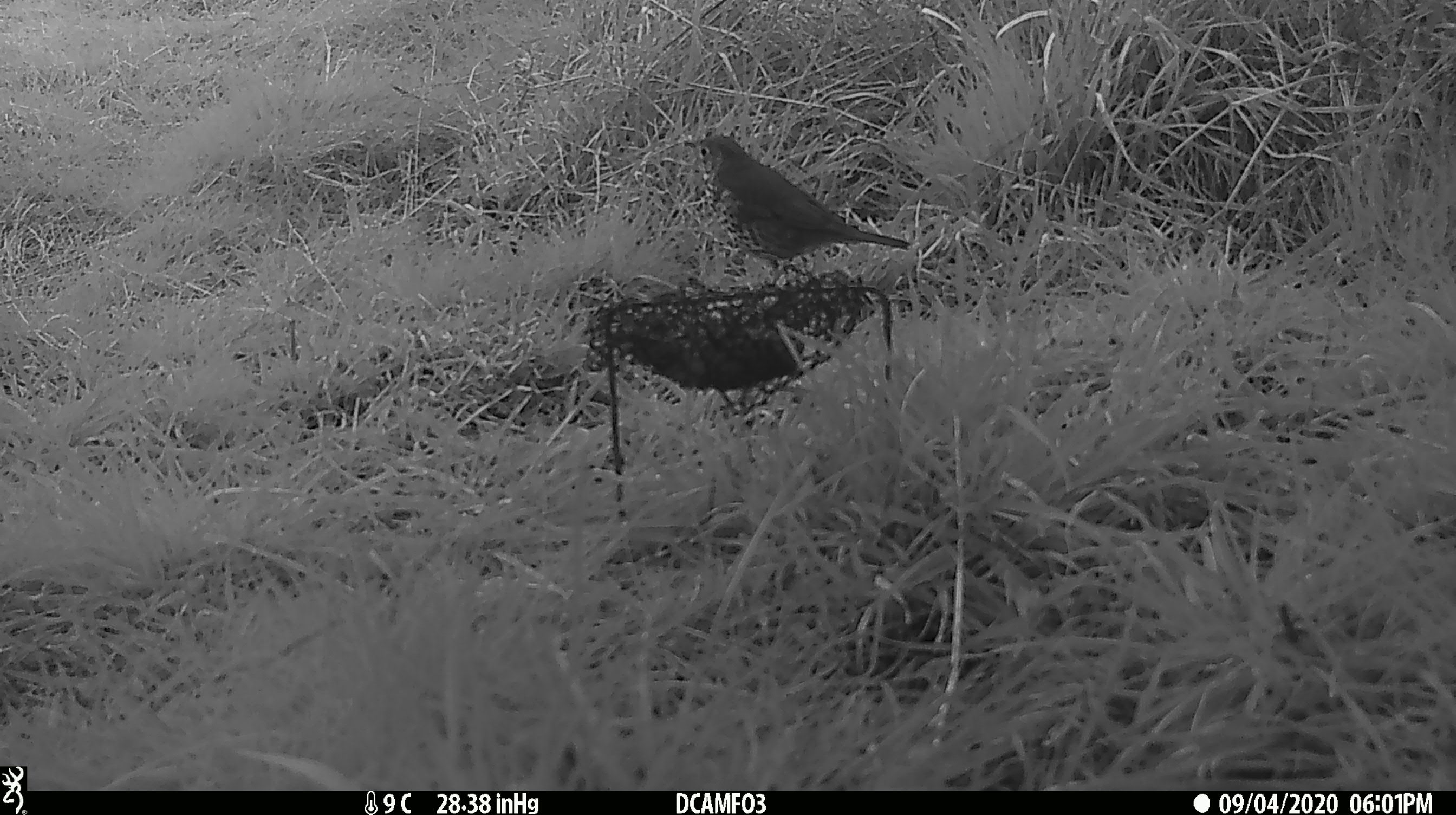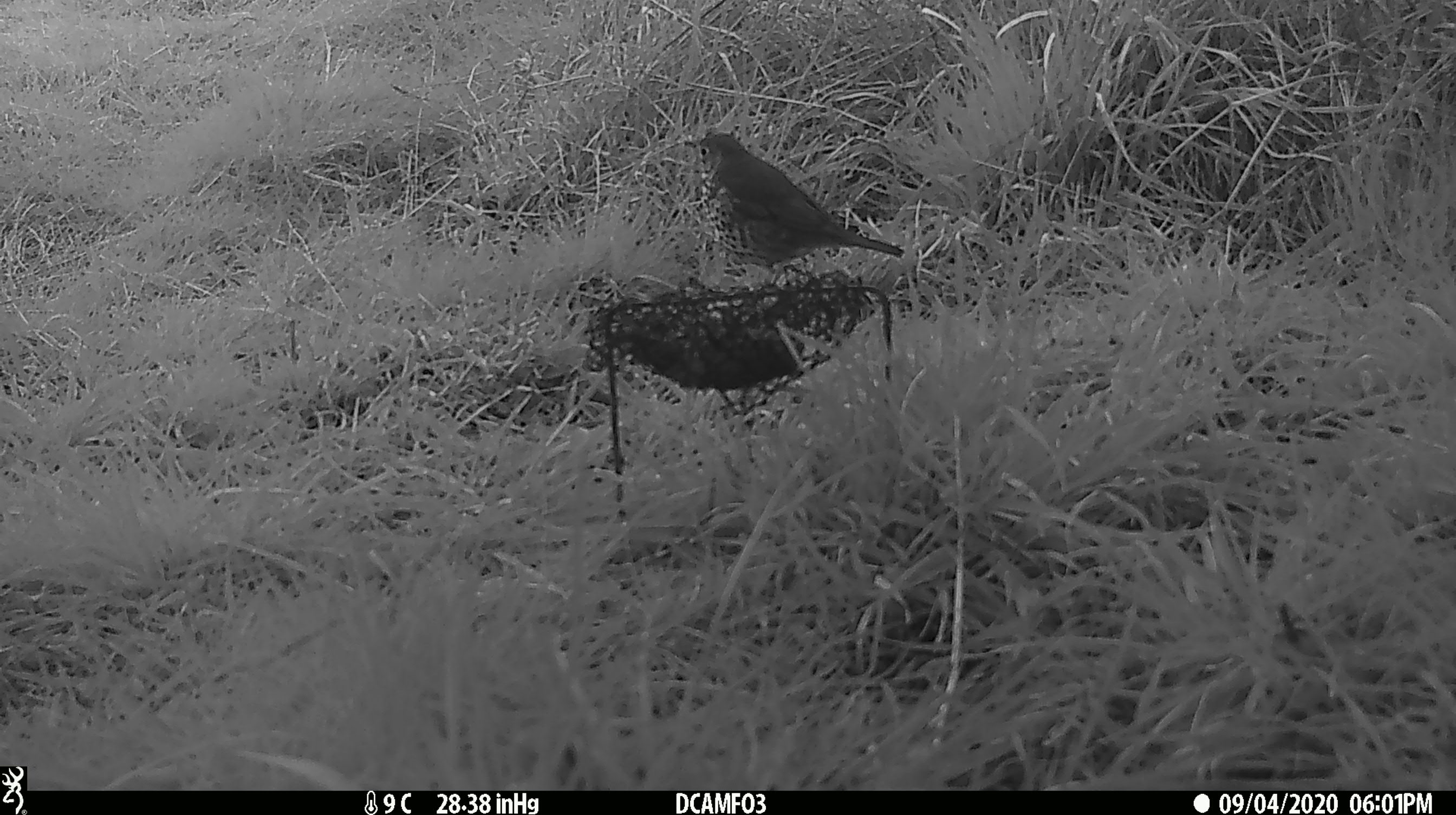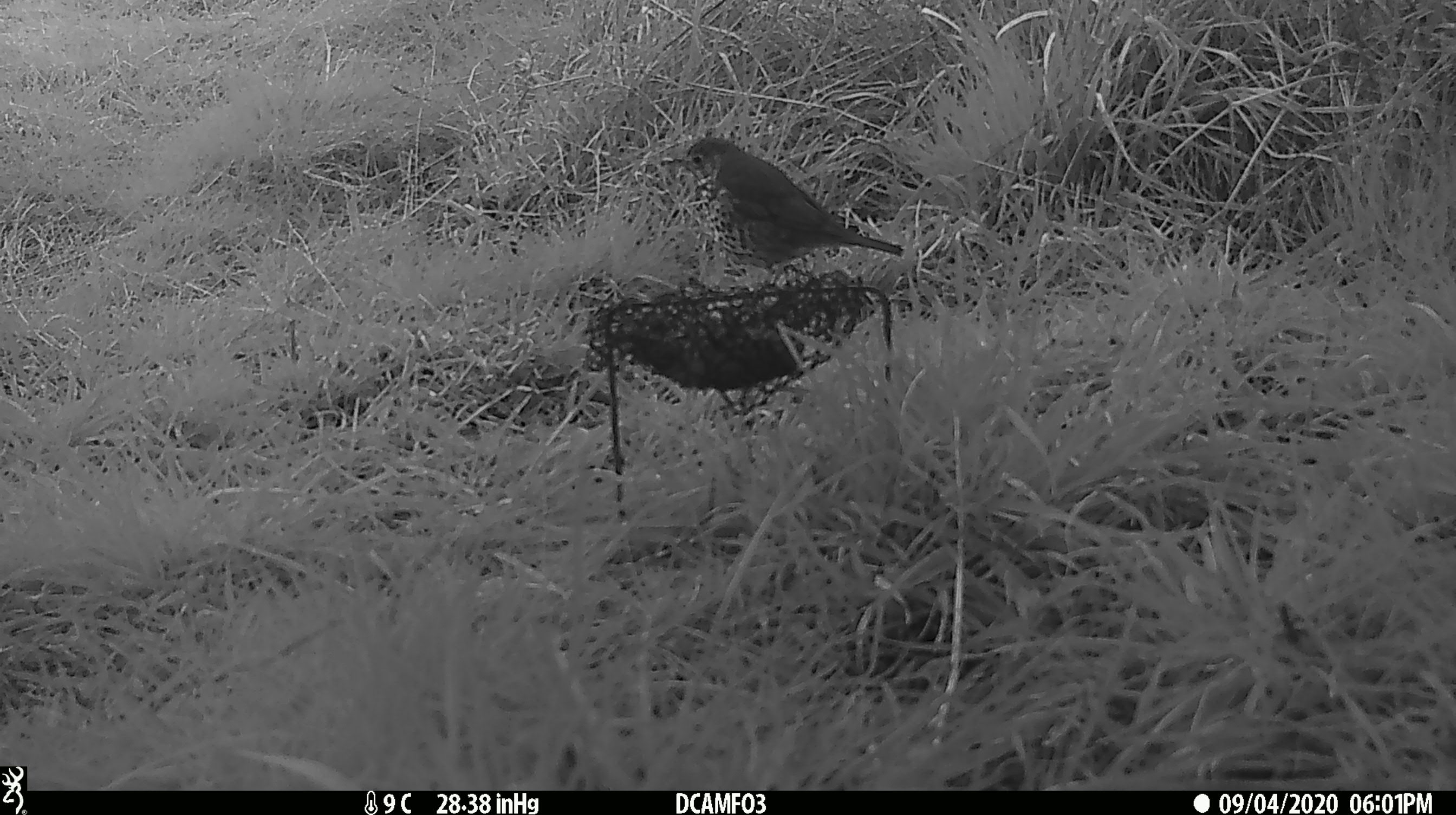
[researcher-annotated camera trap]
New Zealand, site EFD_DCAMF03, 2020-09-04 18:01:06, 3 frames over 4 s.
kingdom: Animalia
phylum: Chordata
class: Aves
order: Passeriformes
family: Turdidae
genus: Turdus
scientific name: Turdus philomelos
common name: song thrush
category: thrush